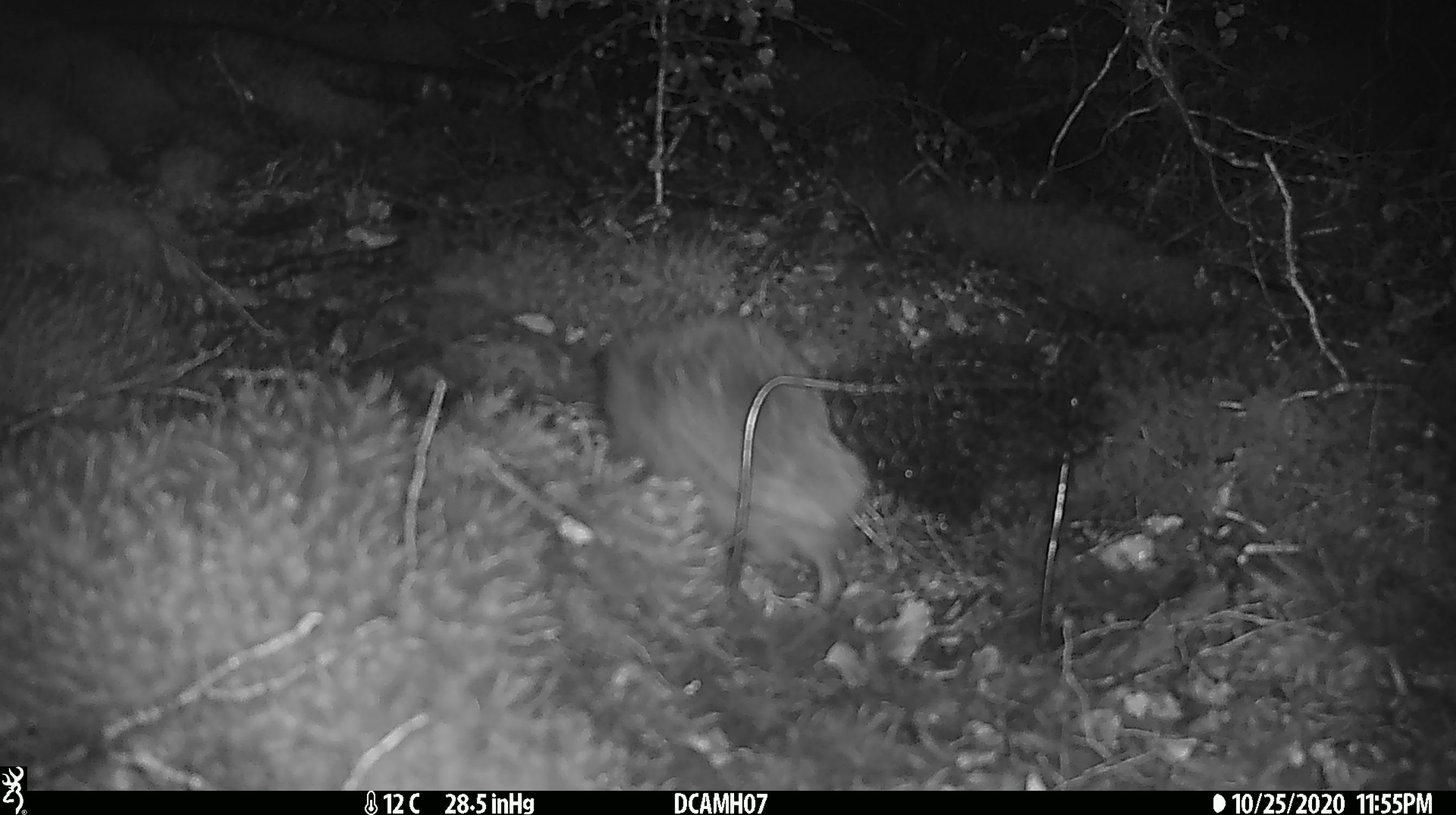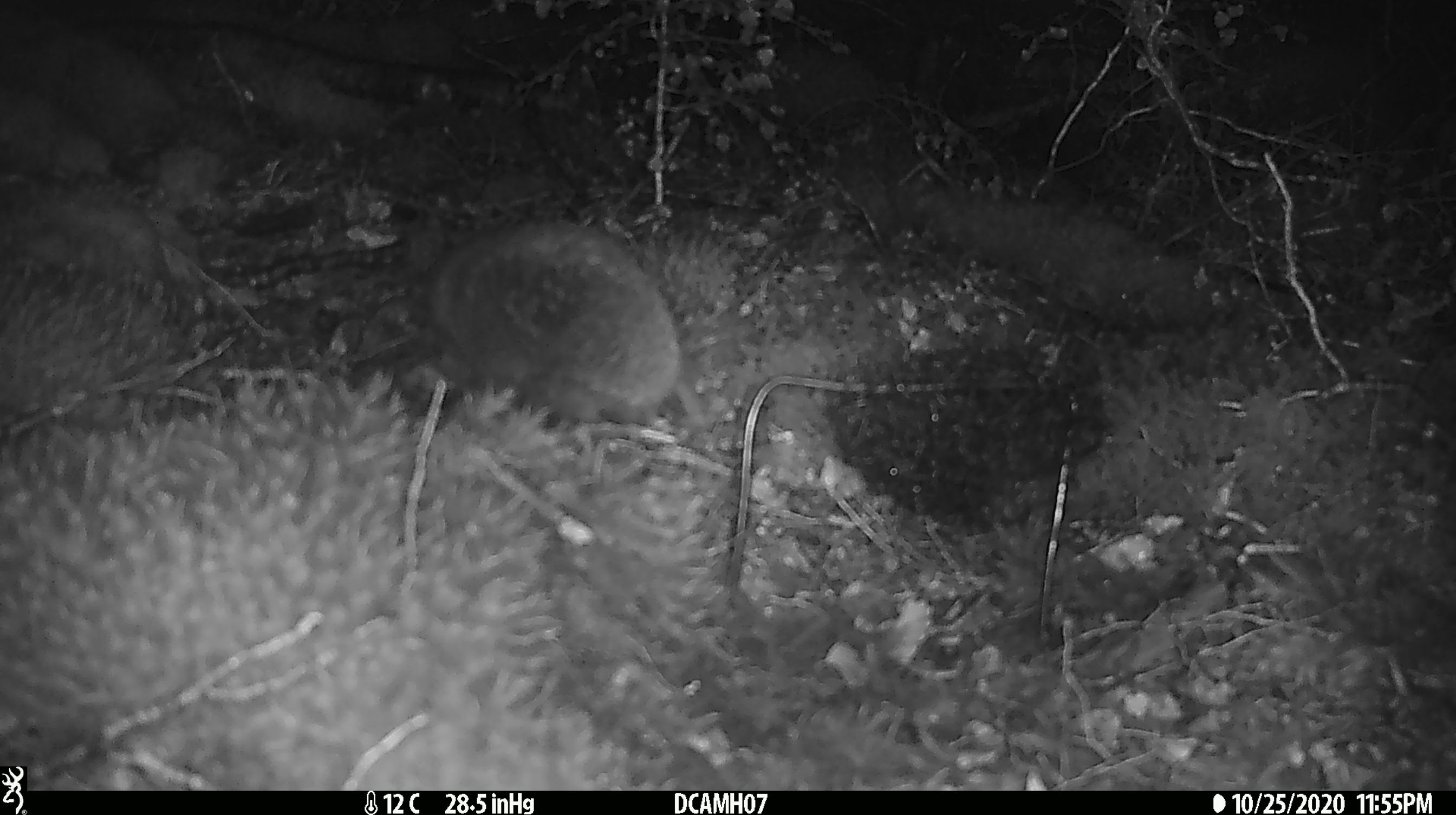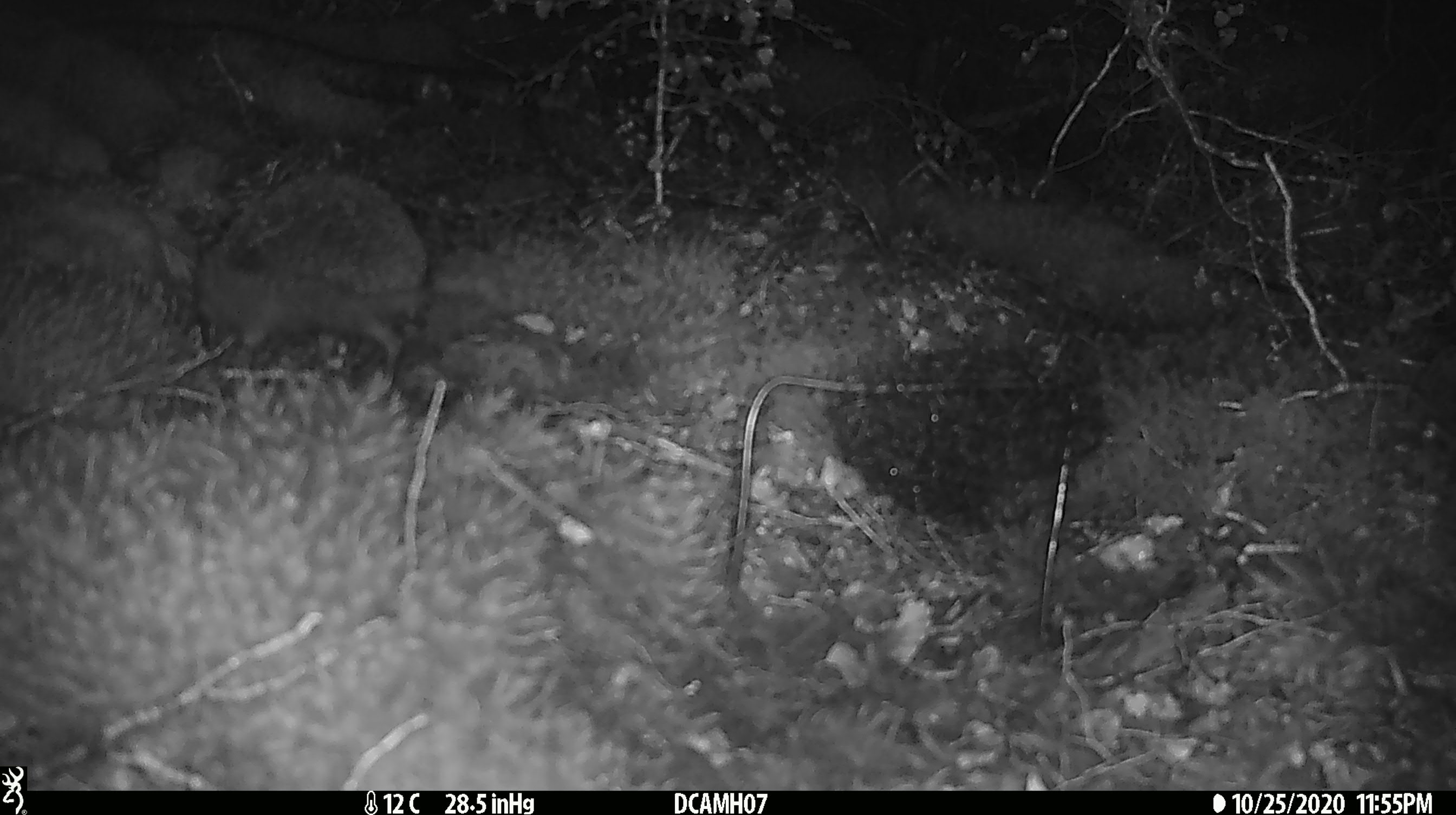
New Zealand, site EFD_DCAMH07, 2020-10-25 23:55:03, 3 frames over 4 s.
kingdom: Animalia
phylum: Chordata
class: Mammalia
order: Eulipotyphla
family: Erinaceidae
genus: Erinaceus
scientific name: Erinaceus europaeus europaeus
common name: european hedgehog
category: hedgehog